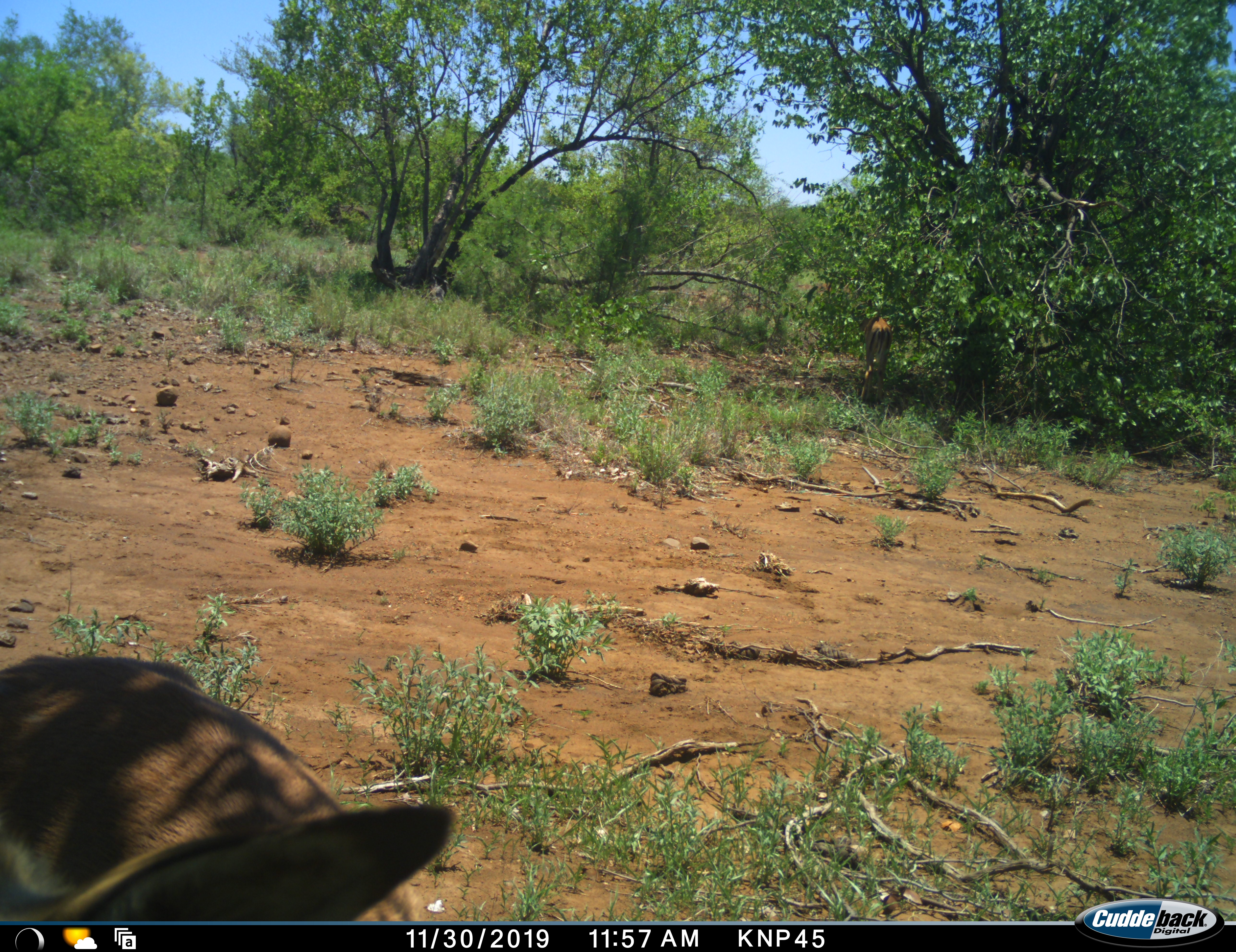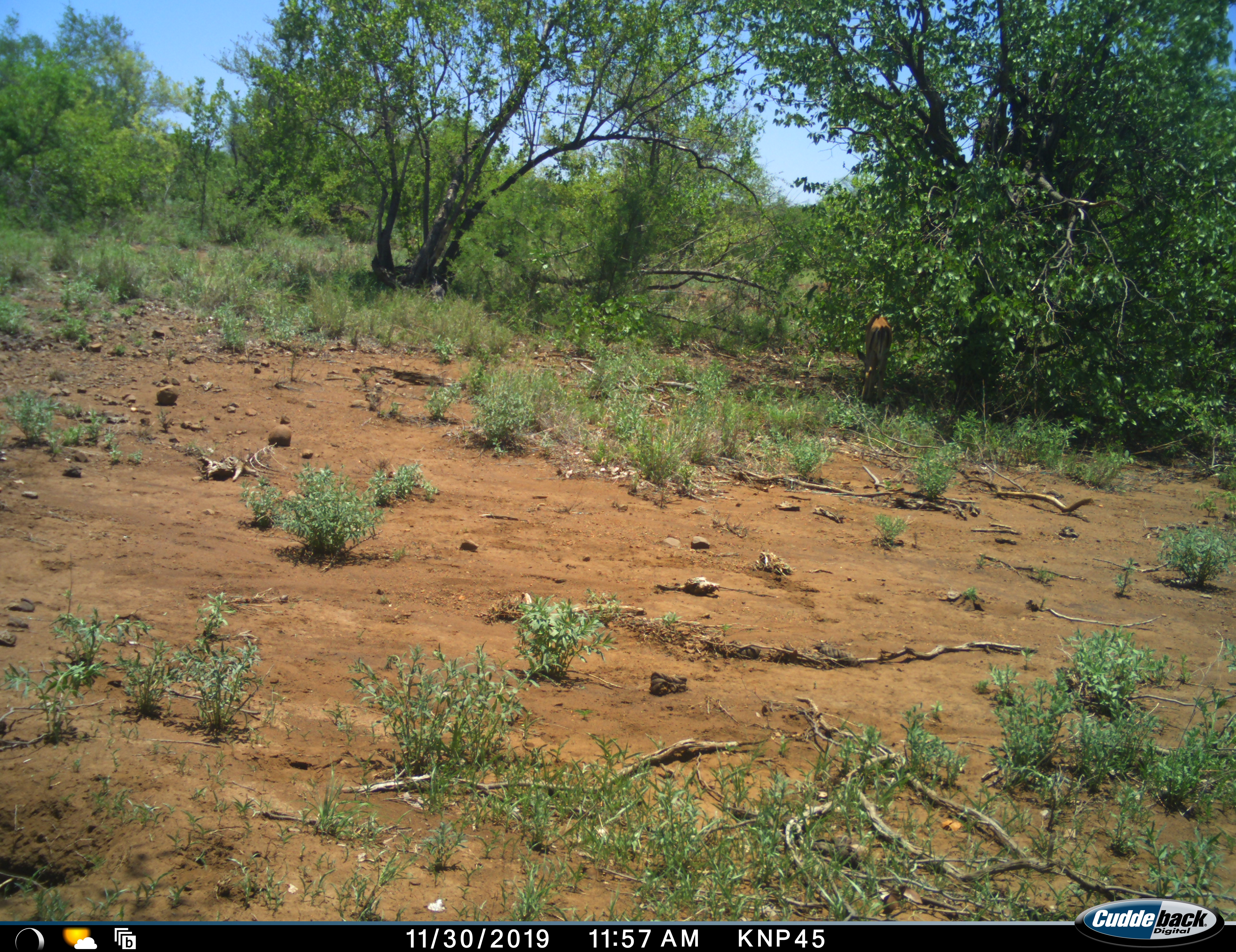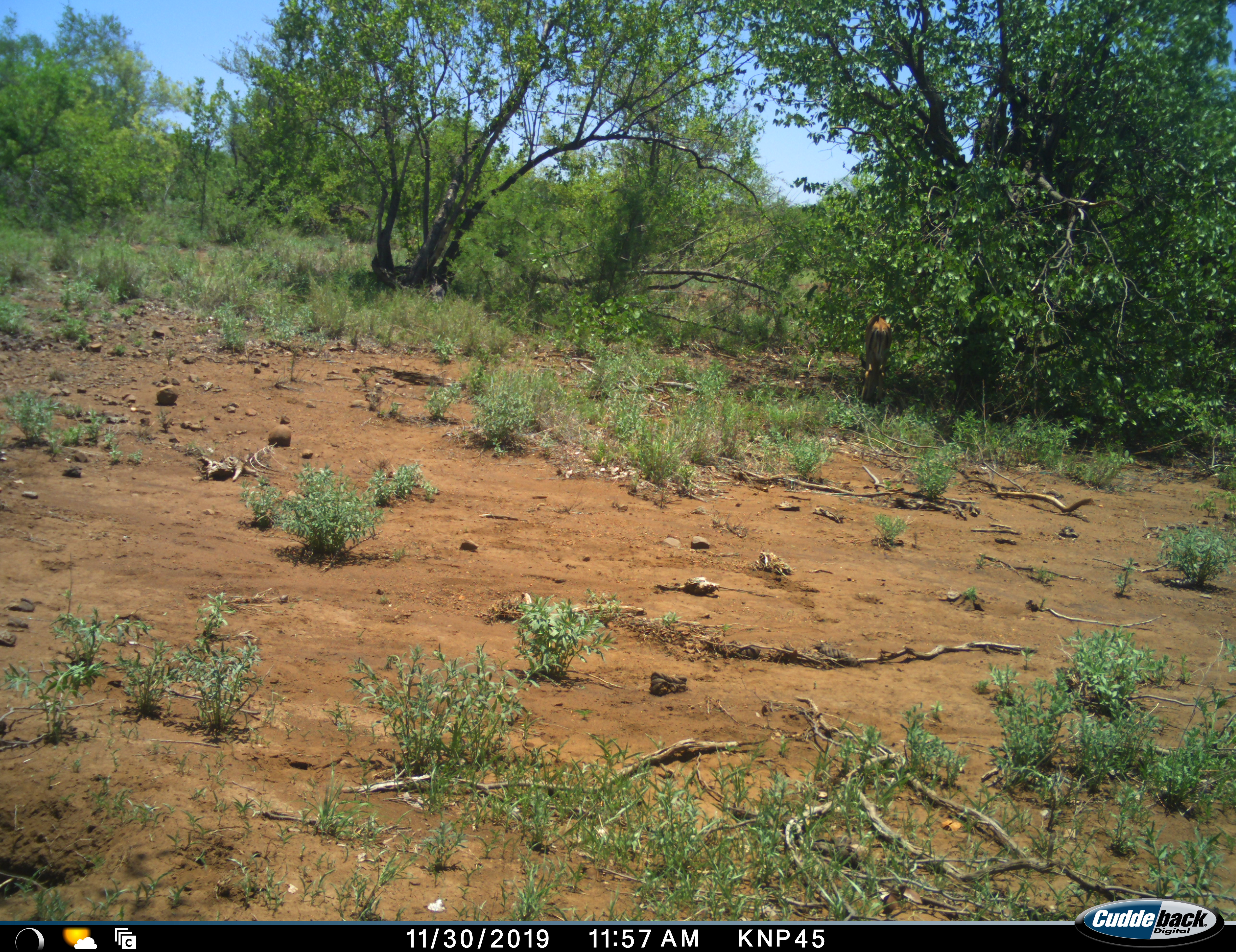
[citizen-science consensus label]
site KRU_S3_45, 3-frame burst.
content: unidentified animal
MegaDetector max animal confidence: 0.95